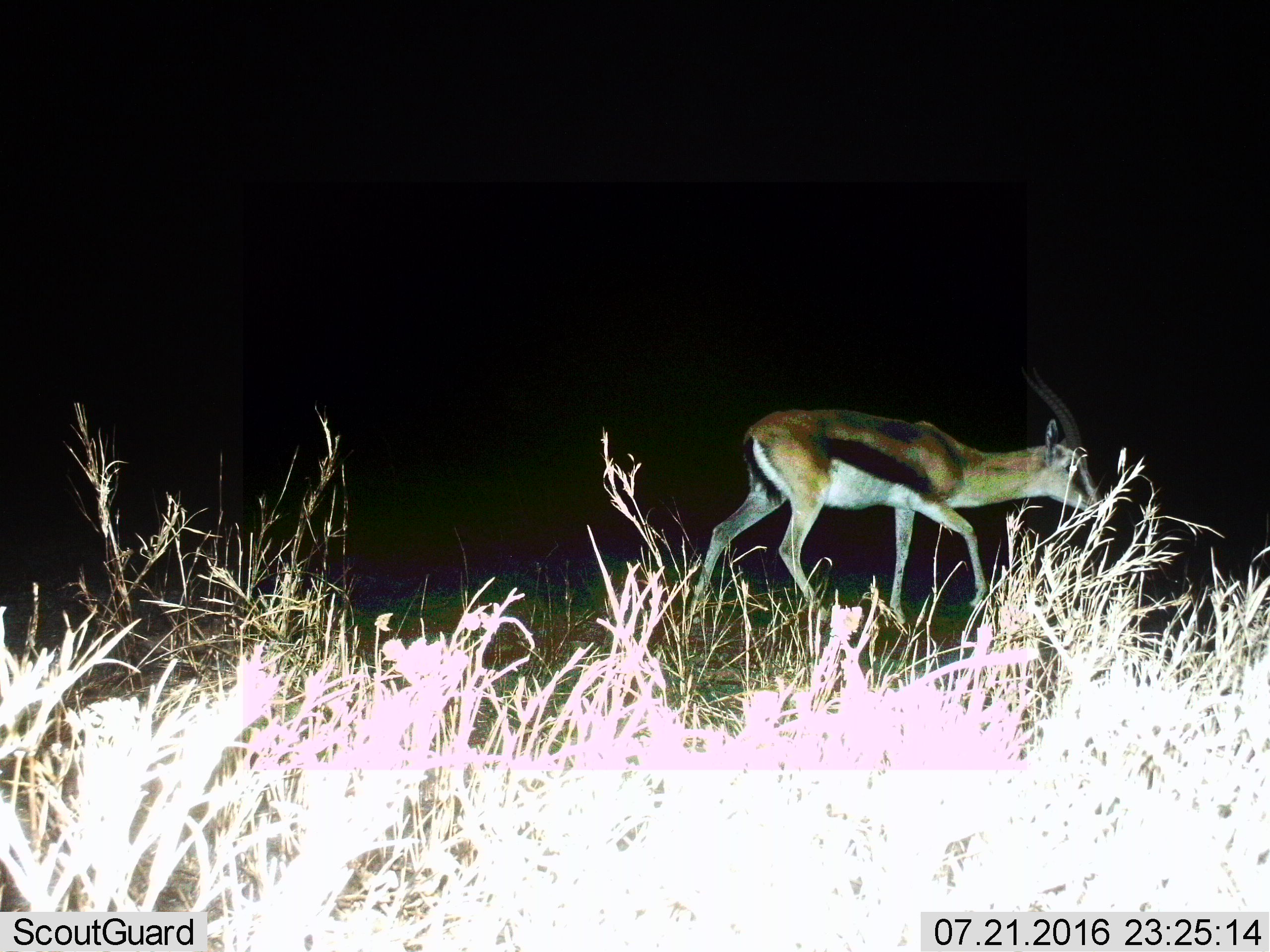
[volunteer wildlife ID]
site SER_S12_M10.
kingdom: Animalia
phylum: Chordata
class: Mammalia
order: Artiodactyla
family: Bovidae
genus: Eudorcas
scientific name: Eudorcas thomsonii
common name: thomson's gazelle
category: gazellethomsons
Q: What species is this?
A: Gazellethomsons (thomson's gazelle) (Eudorcas thomsonii).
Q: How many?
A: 1.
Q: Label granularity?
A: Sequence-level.